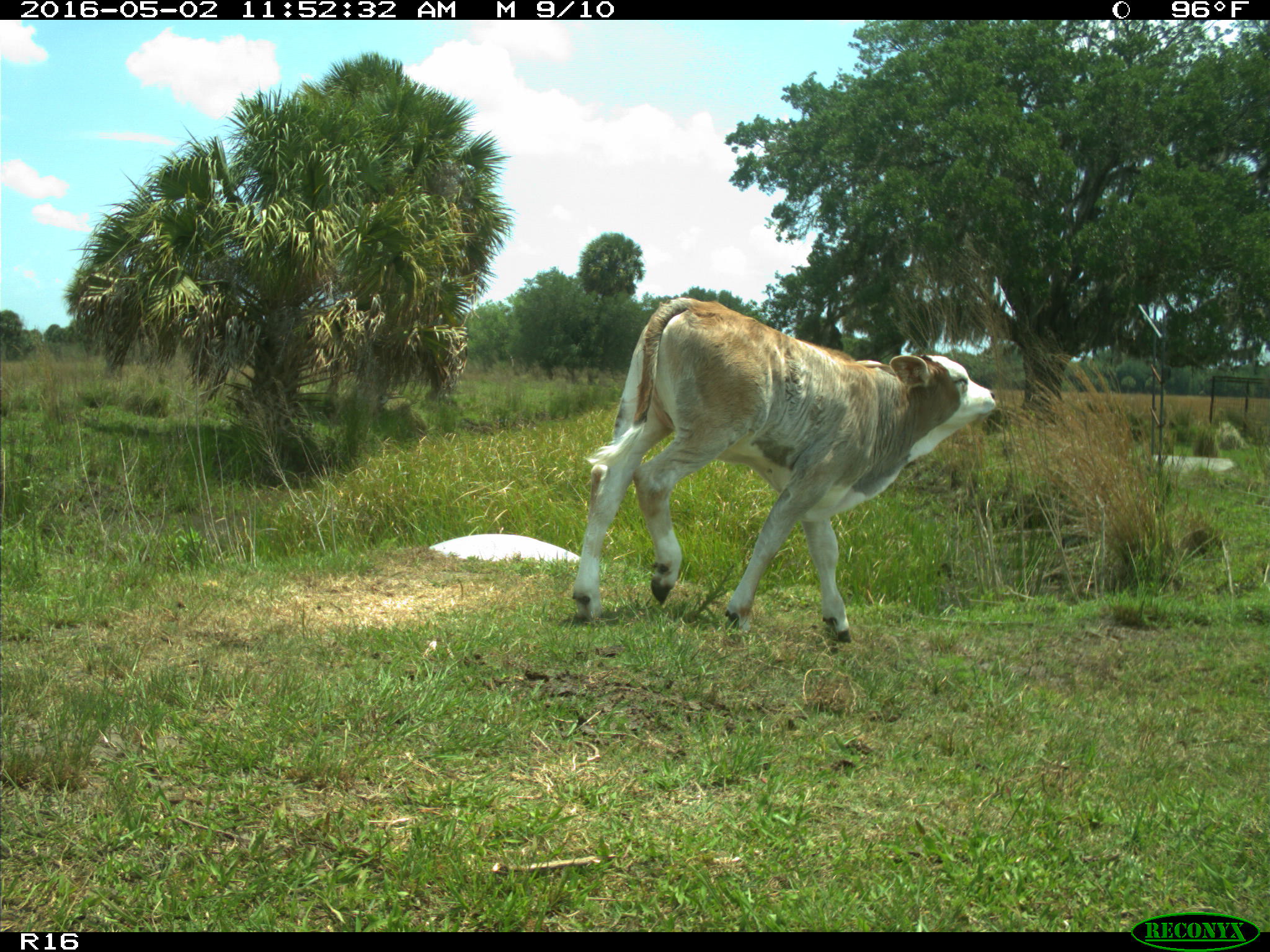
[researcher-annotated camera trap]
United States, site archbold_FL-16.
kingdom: Animalia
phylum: Chordata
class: Mammalia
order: Artiodactyla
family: Bovidae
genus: Bos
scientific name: Bos taurus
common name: domestic cow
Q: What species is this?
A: Bos taurus (domestic cow).